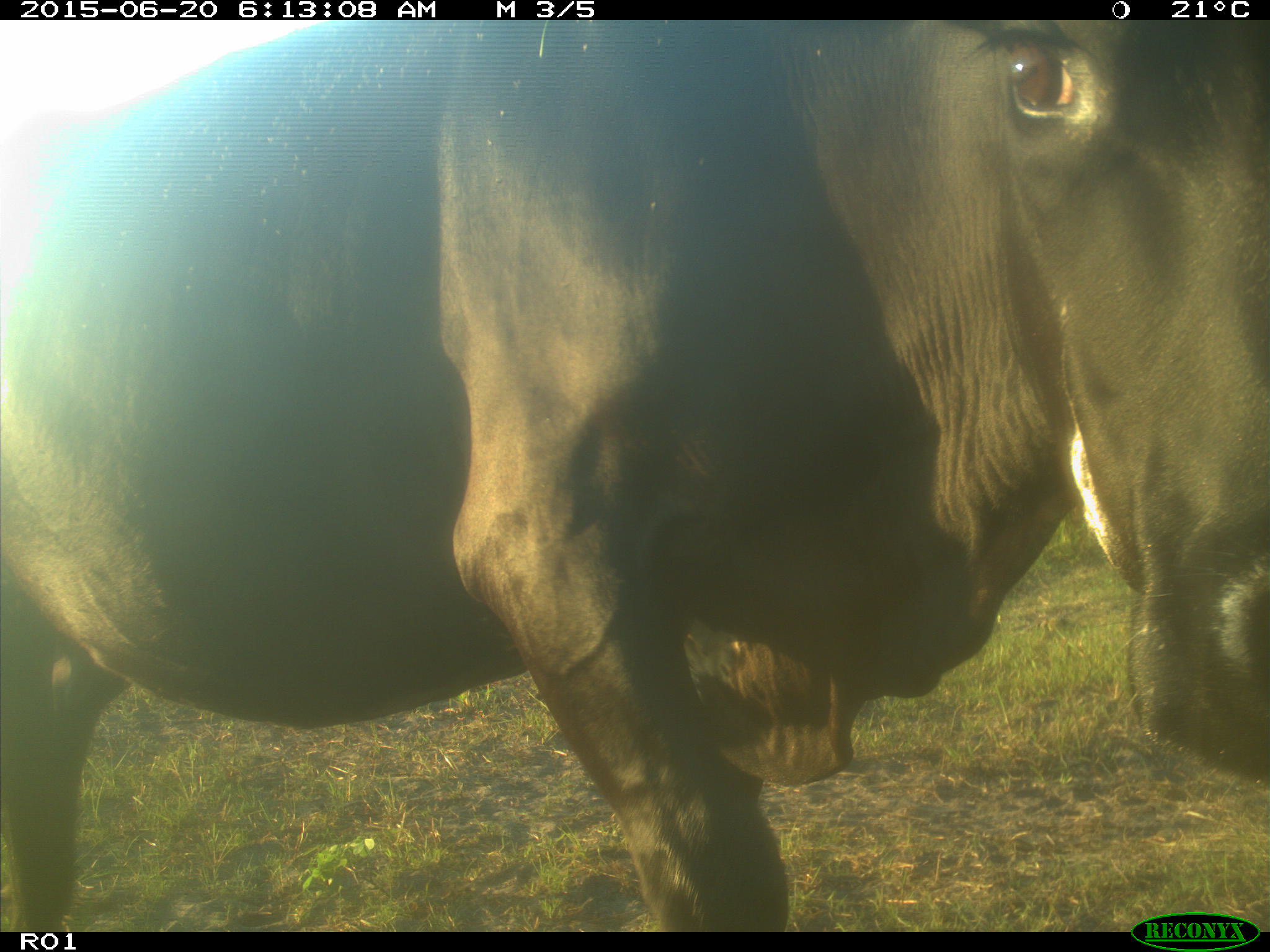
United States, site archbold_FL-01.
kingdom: Animalia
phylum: Chordata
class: Mammalia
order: Artiodactyla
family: Bovidae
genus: Bos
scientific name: Bos taurus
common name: domestic cow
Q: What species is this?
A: Bos taurus (domestic cow).